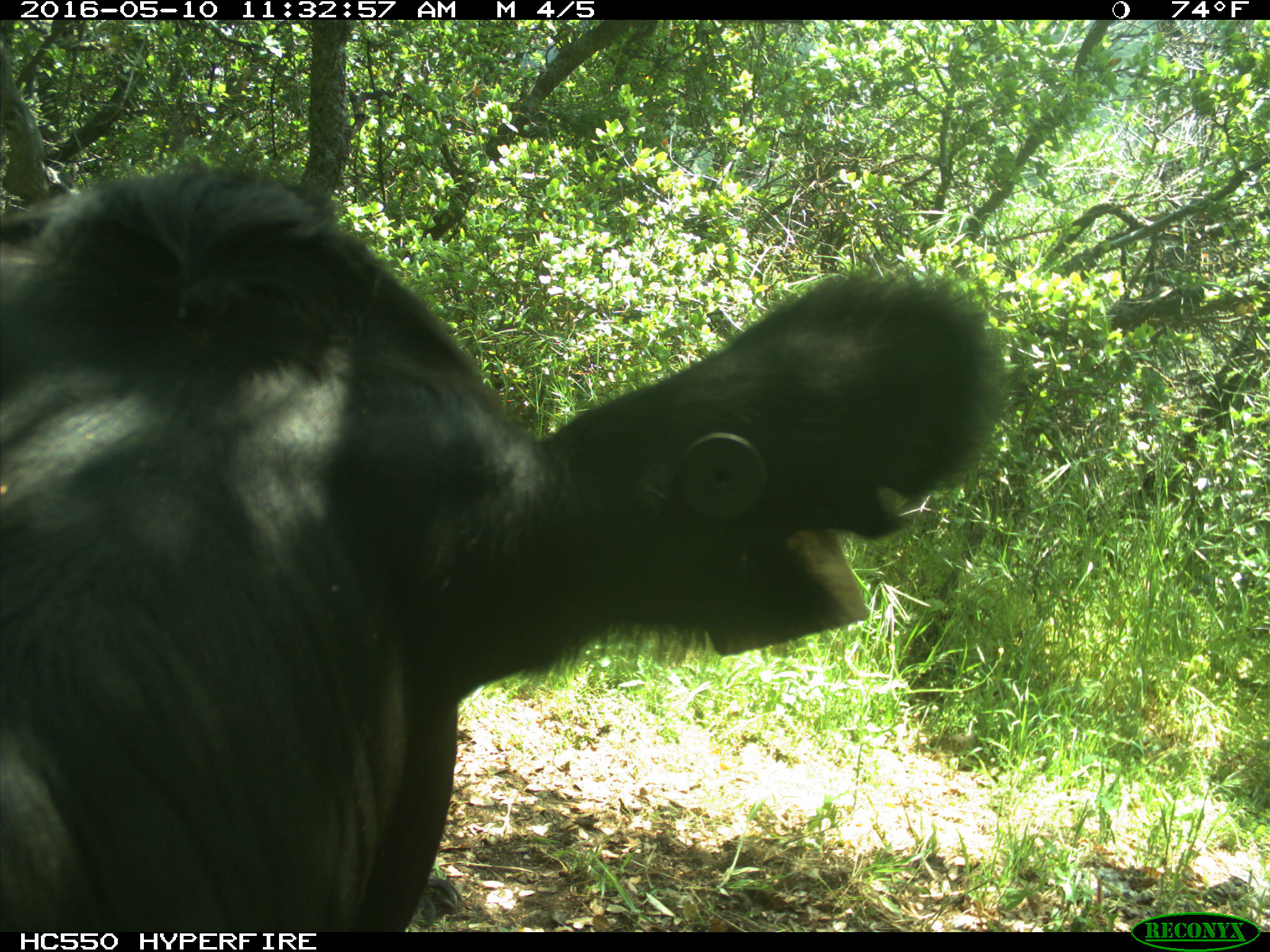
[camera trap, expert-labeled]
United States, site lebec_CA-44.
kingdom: Animalia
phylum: Chordata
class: Mammalia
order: Artiodactyla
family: Bovidae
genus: Bos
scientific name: Bos taurus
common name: domestic cow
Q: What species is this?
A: Bos taurus (domestic cow).